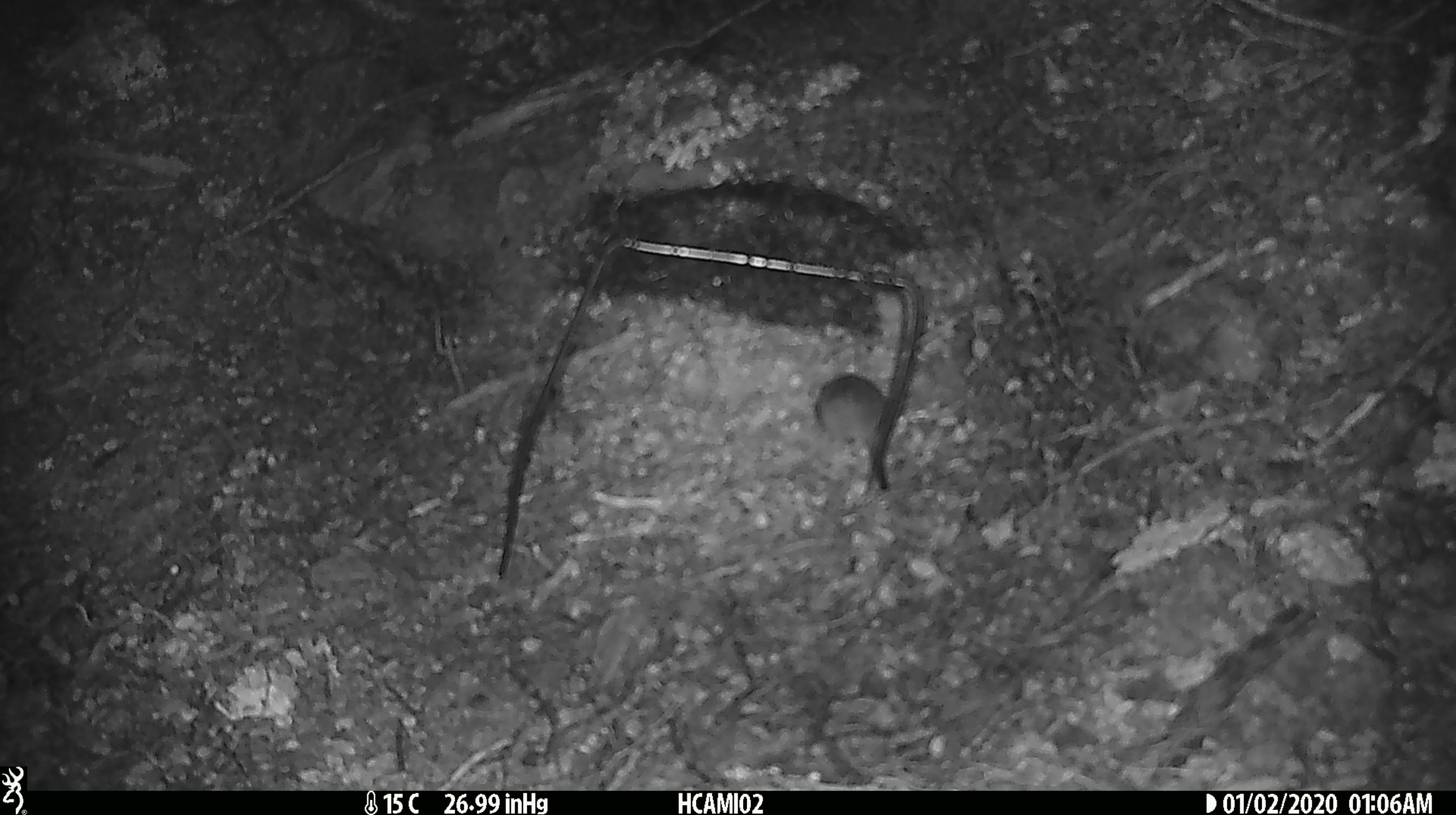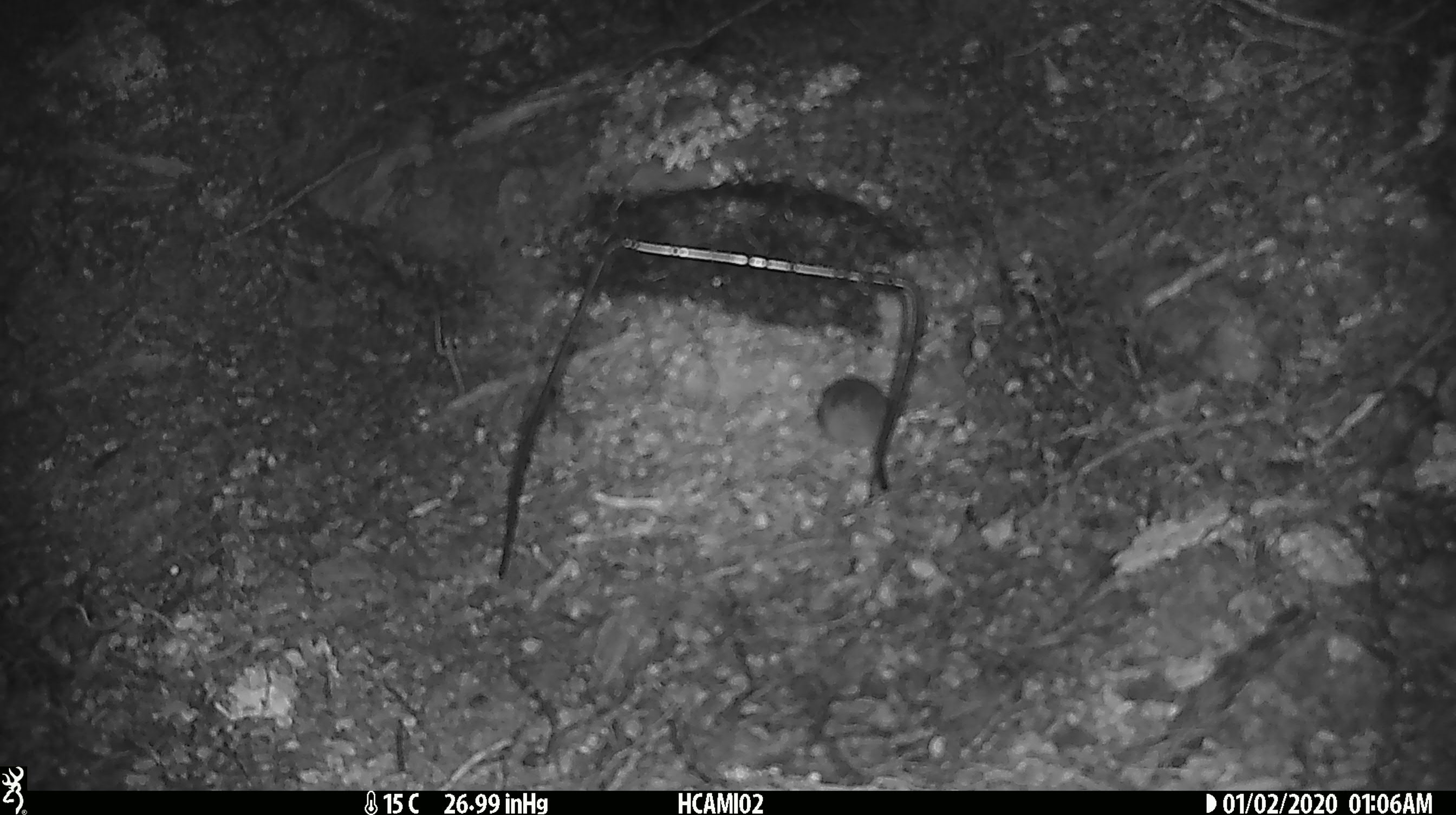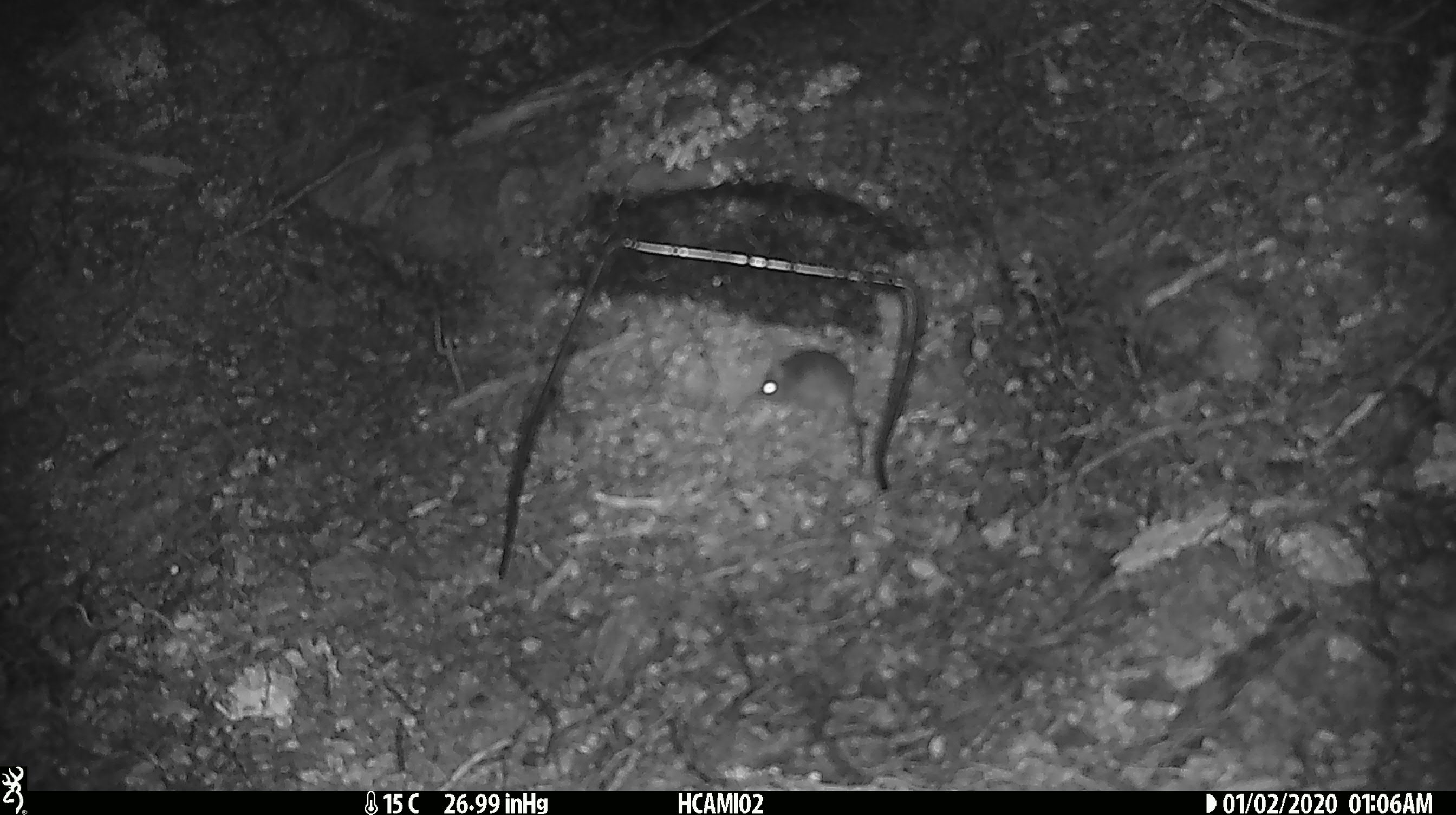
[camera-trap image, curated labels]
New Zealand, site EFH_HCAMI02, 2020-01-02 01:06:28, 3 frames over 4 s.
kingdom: Animalia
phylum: Chordata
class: Mammalia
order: Rodentia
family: Muridae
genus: Mus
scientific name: Mus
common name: mouse